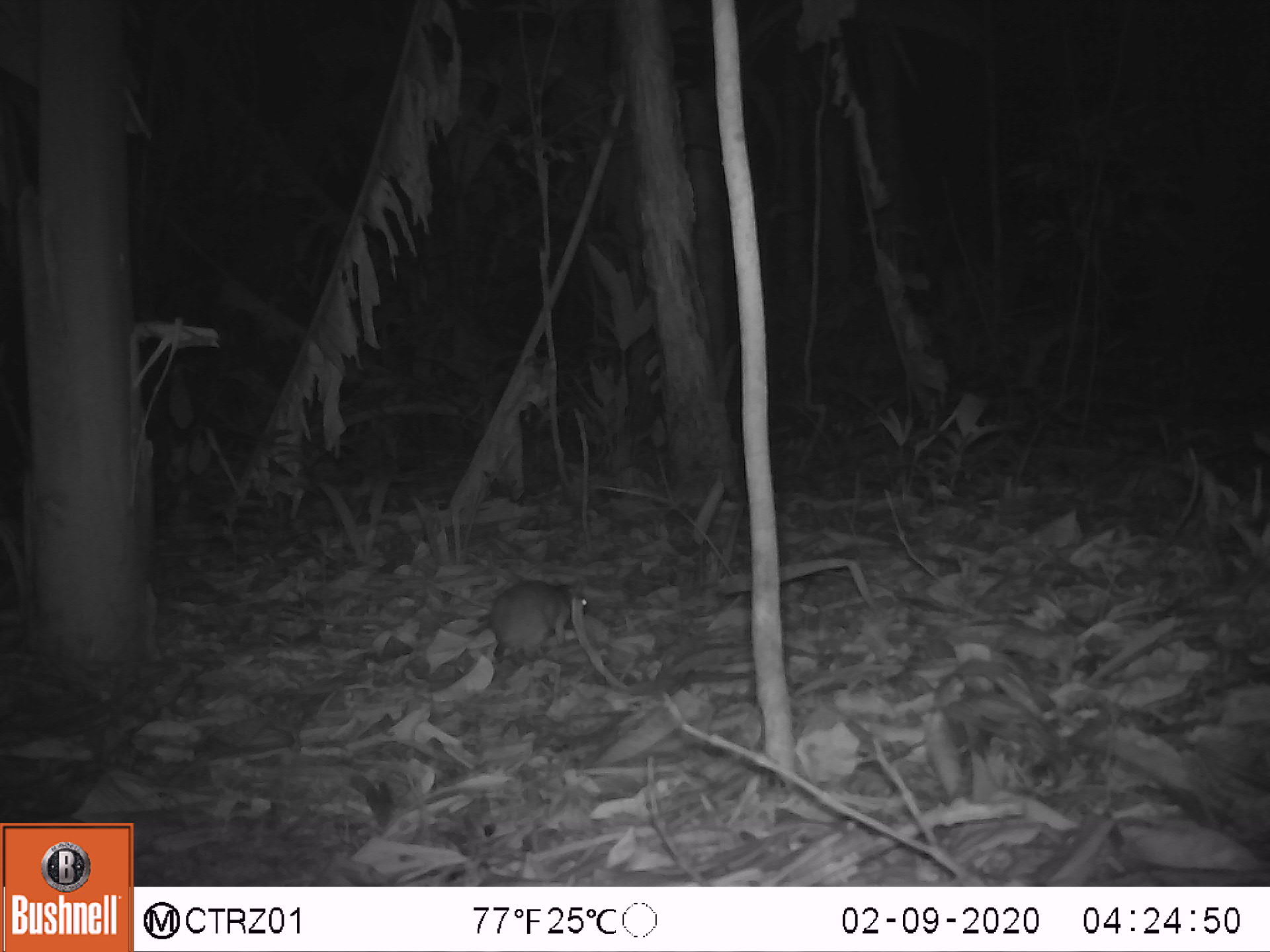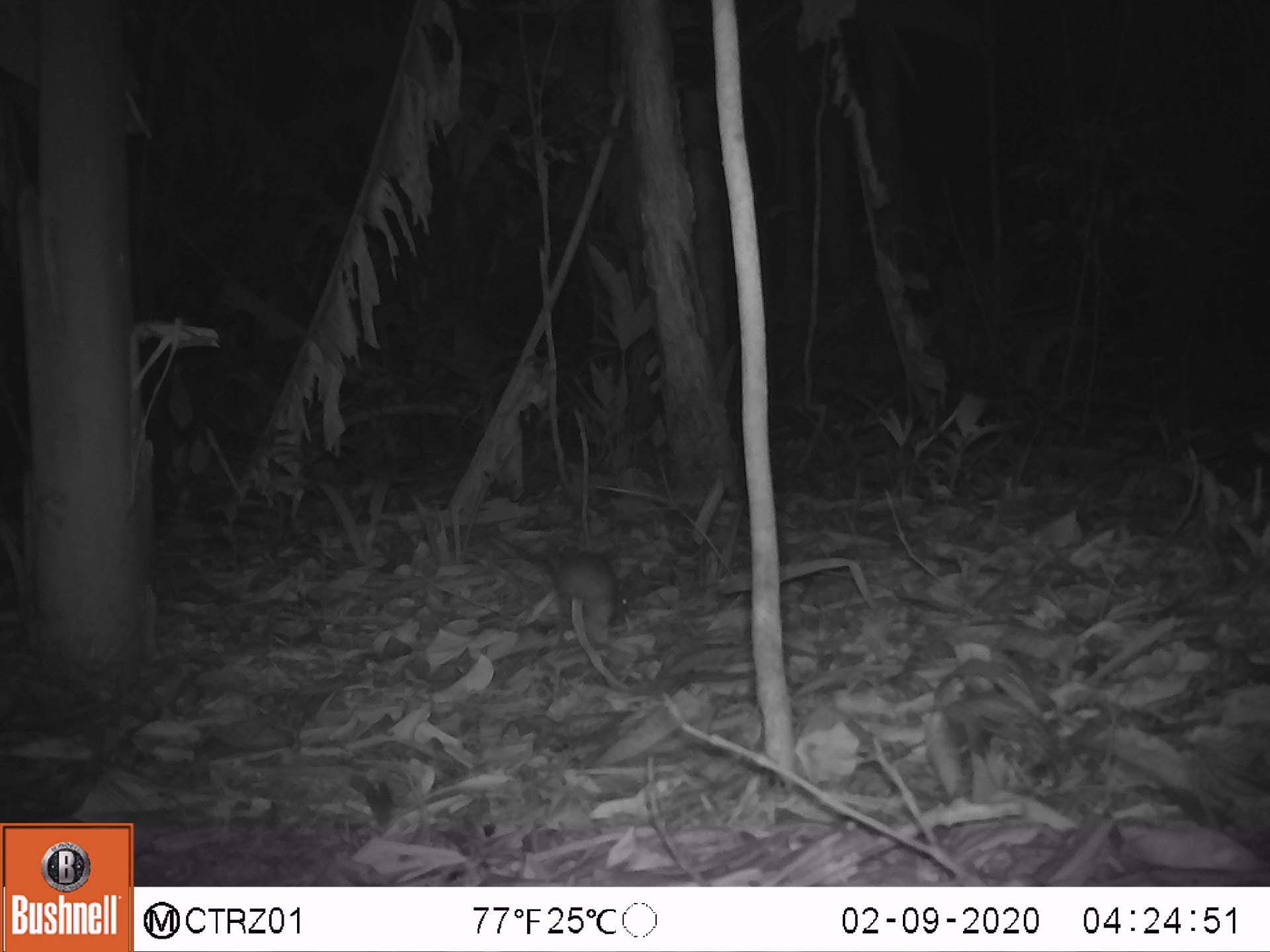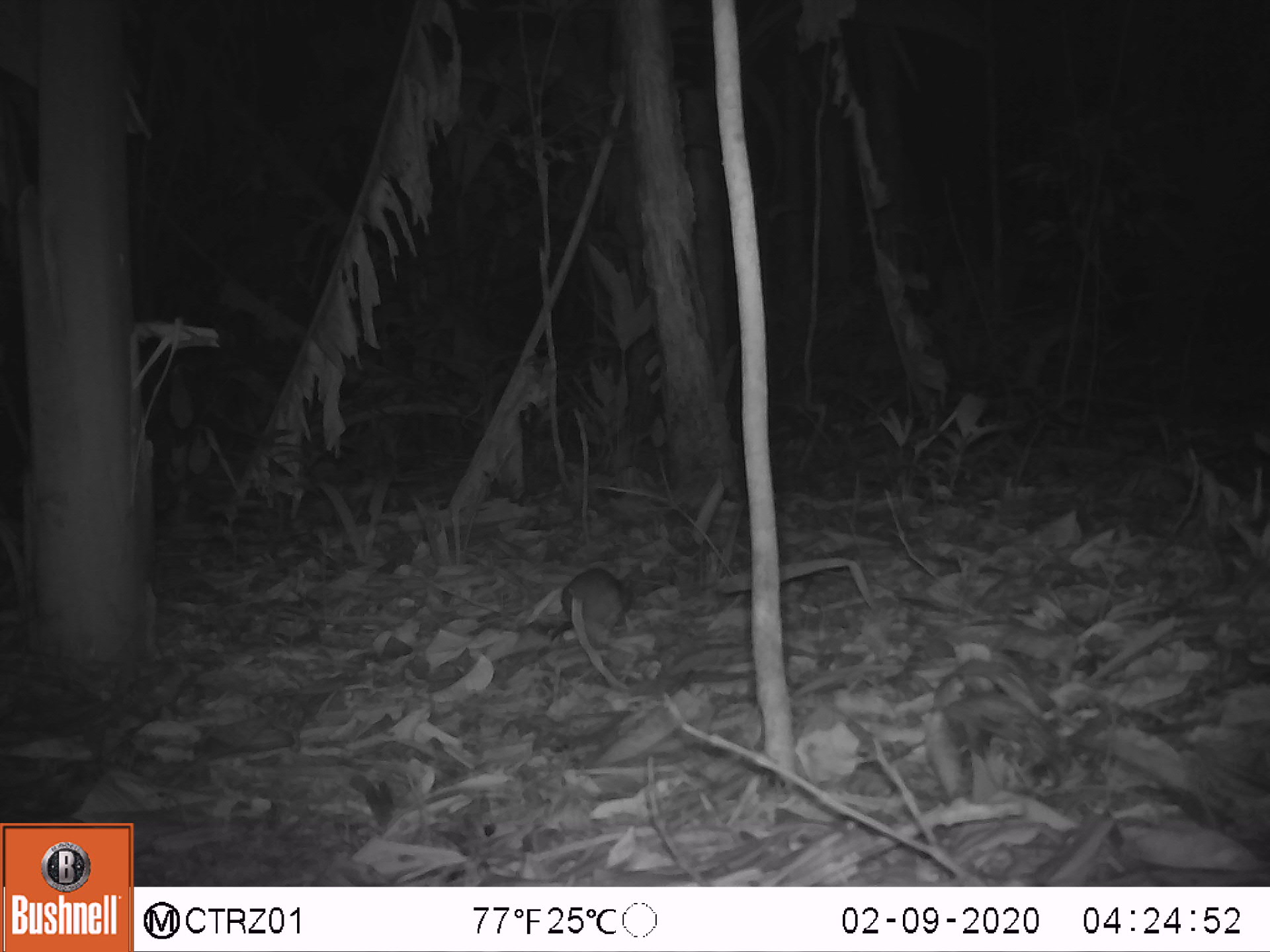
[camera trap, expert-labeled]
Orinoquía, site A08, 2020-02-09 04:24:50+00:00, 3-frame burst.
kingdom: Animalia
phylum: Chordata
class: Mammalia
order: Rodentia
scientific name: Rodentia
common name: rodent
Rodent (Rodentia).